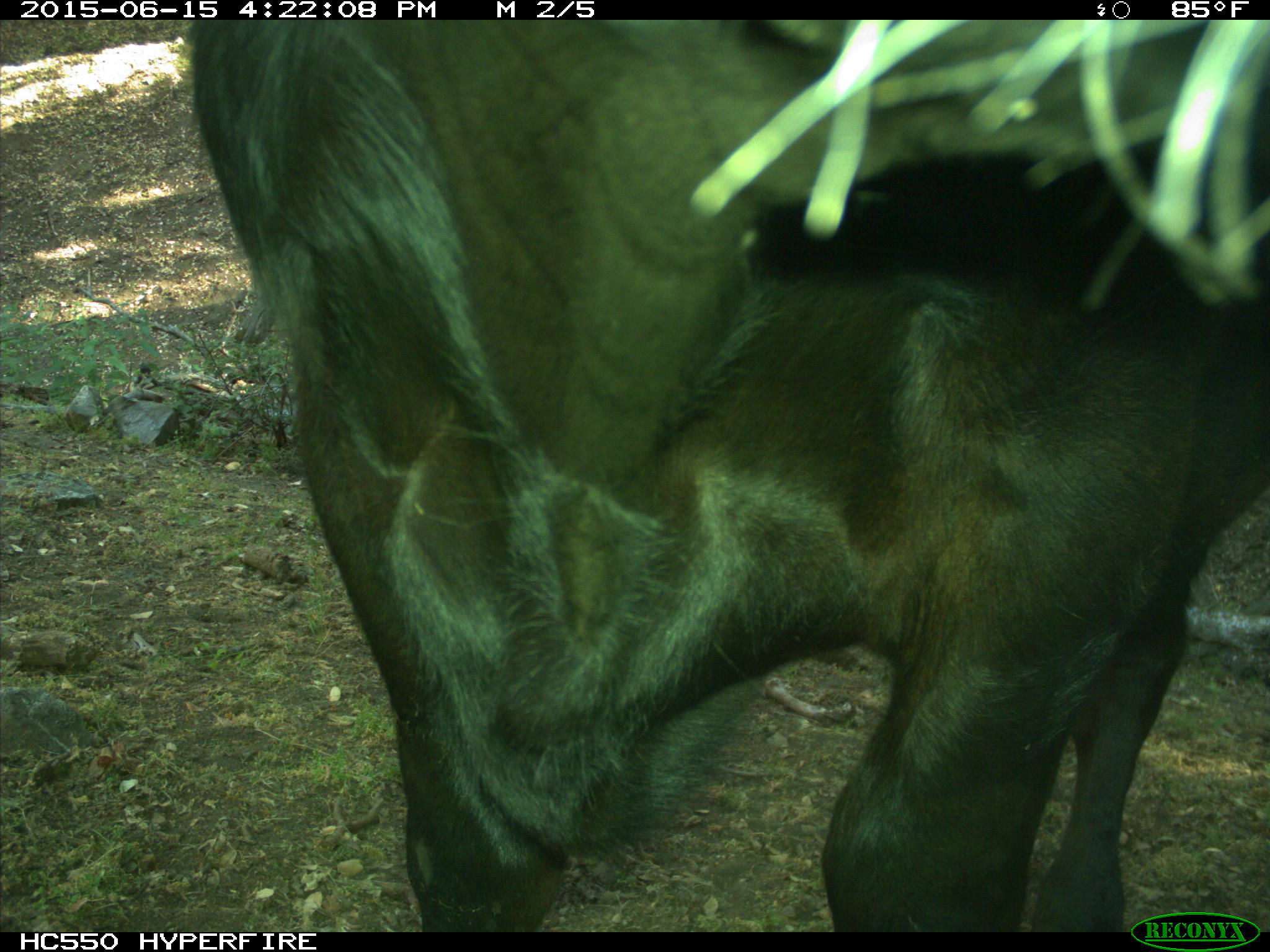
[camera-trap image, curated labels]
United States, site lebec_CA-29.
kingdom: Animalia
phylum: Chordata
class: Mammalia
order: Artiodactyla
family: Bovidae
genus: Bos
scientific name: Bos taurus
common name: domestic cow